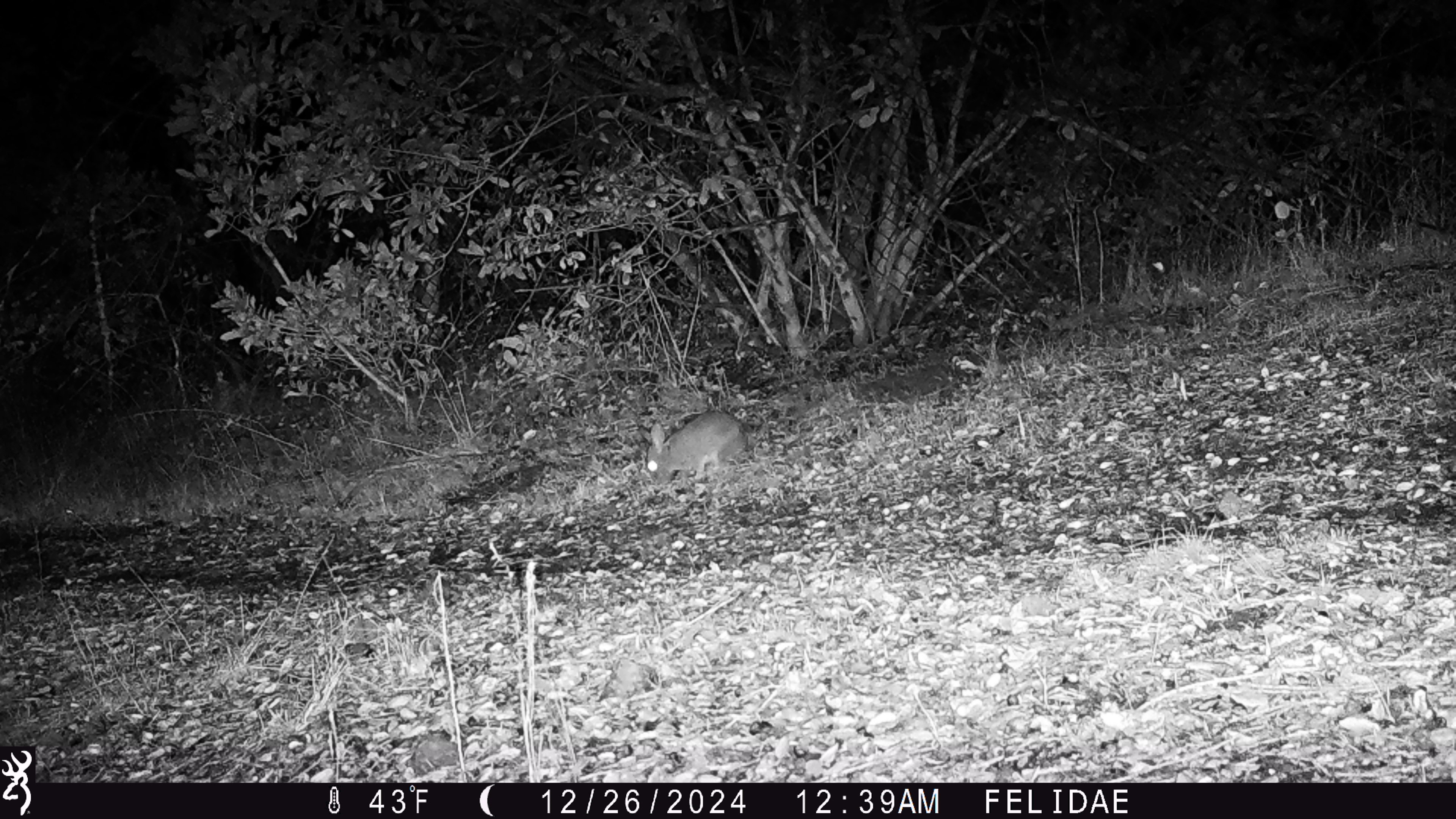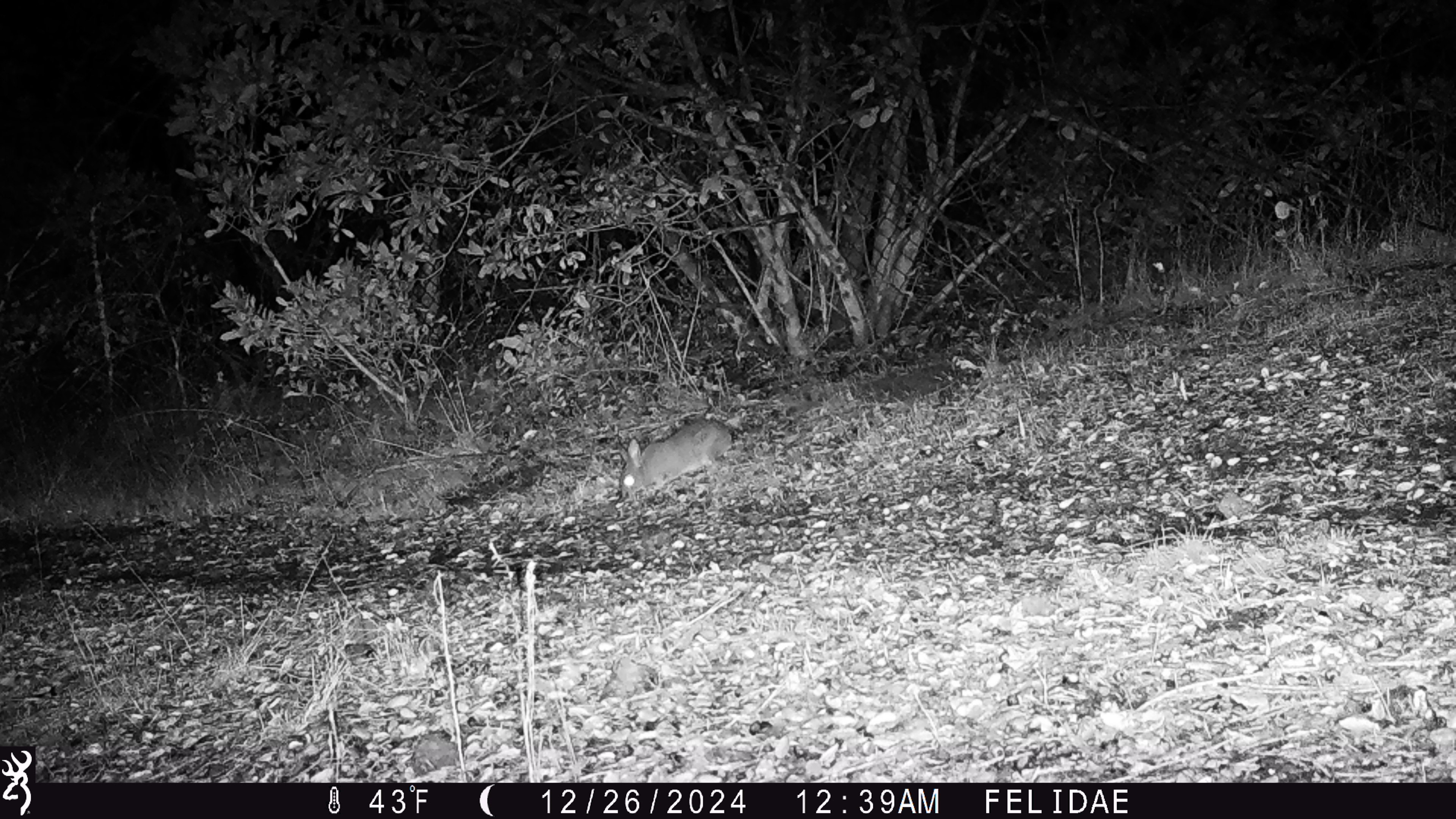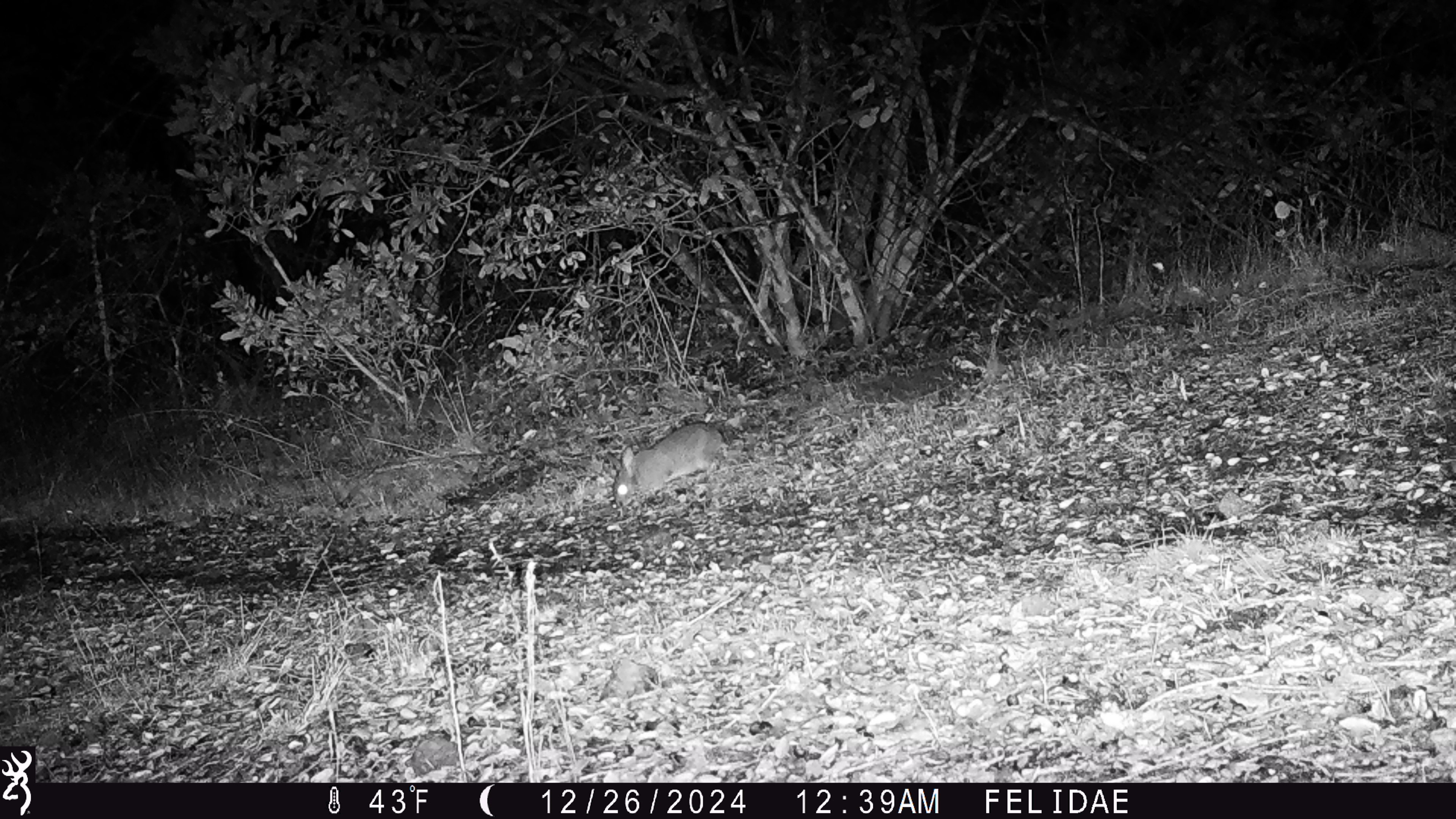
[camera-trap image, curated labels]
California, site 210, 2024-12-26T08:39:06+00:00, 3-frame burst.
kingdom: Animalia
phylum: Chordata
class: Mammalia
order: Lagomorpha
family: Leporidae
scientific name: Leporidae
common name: rabbit